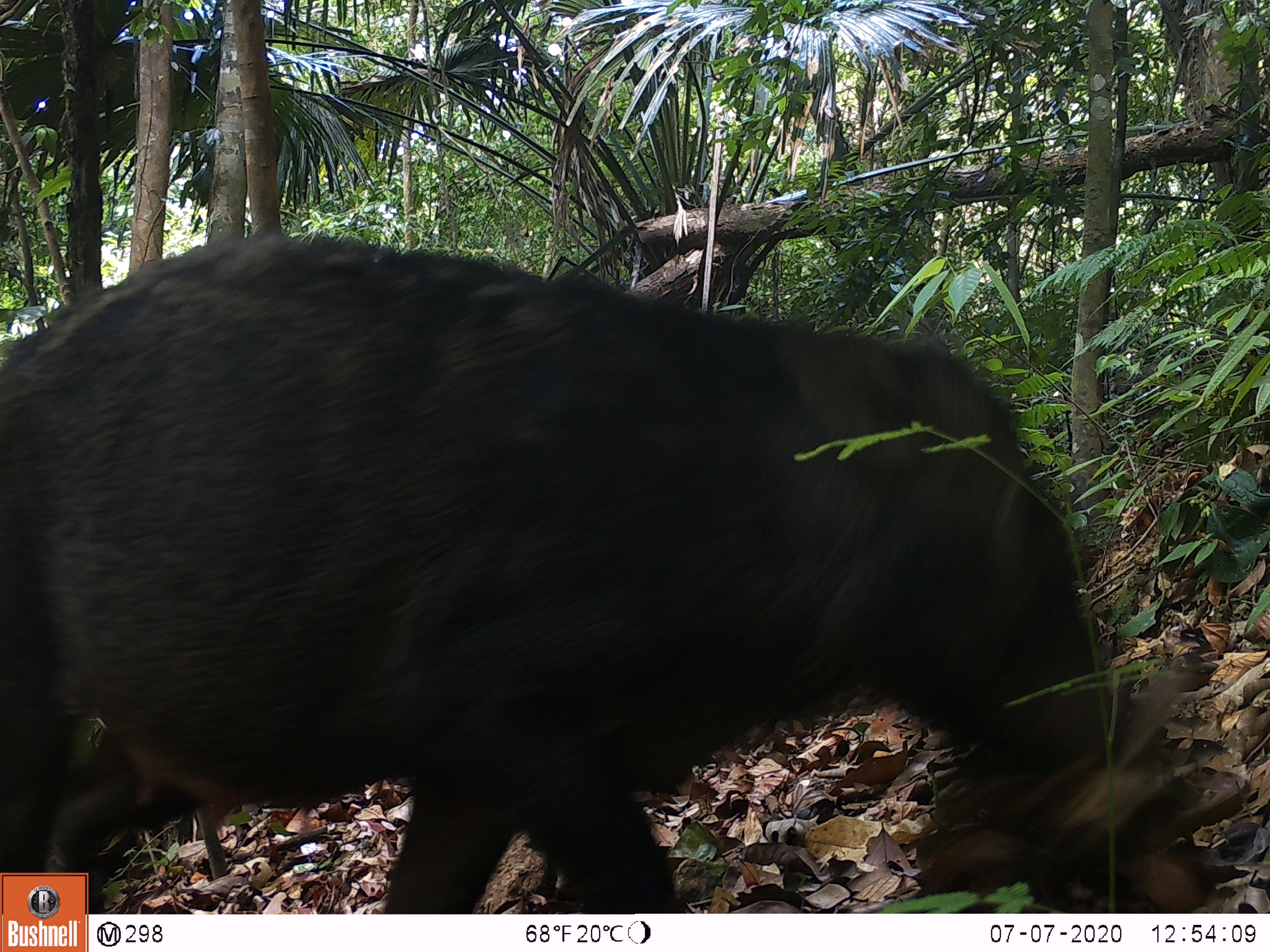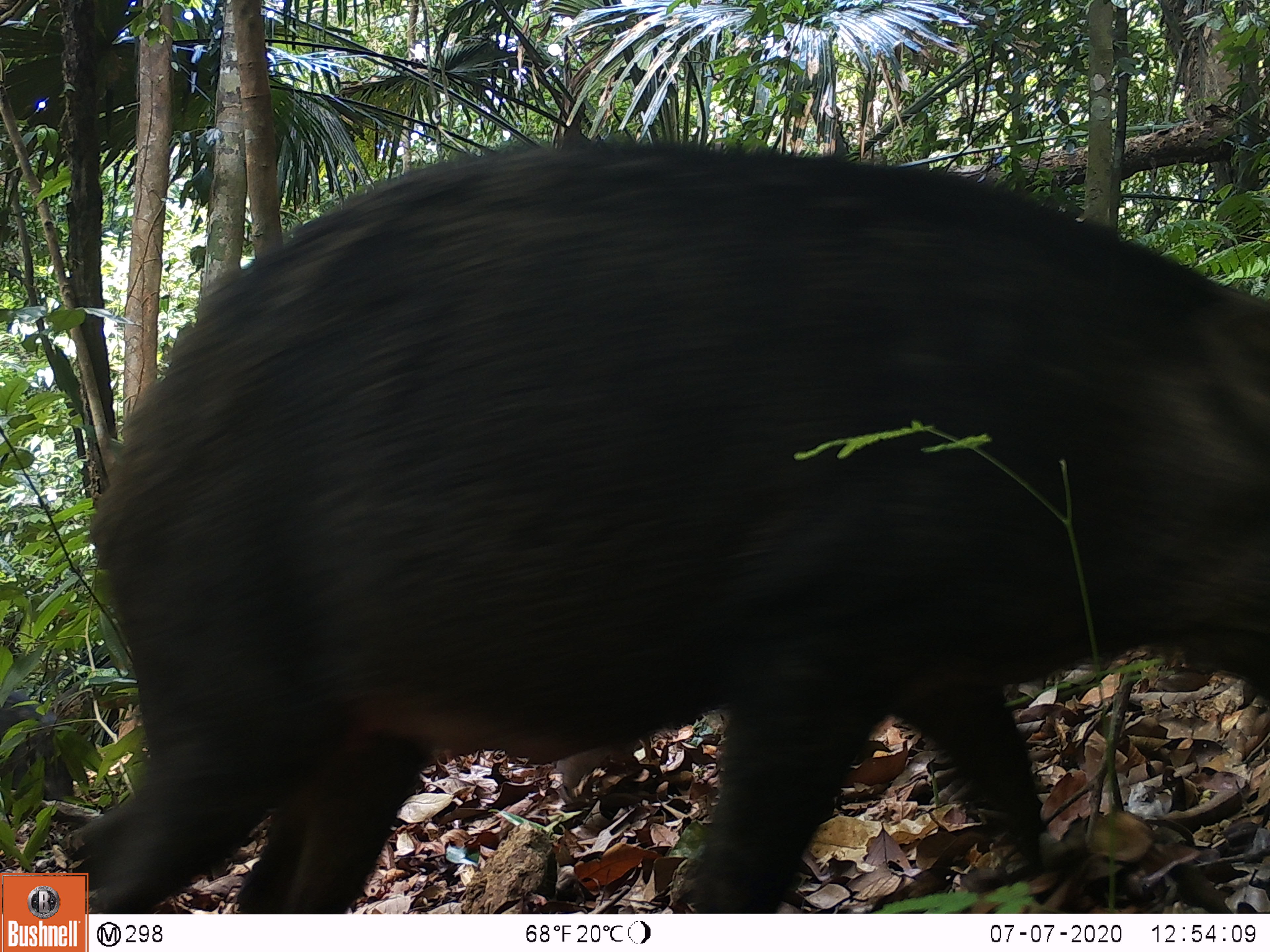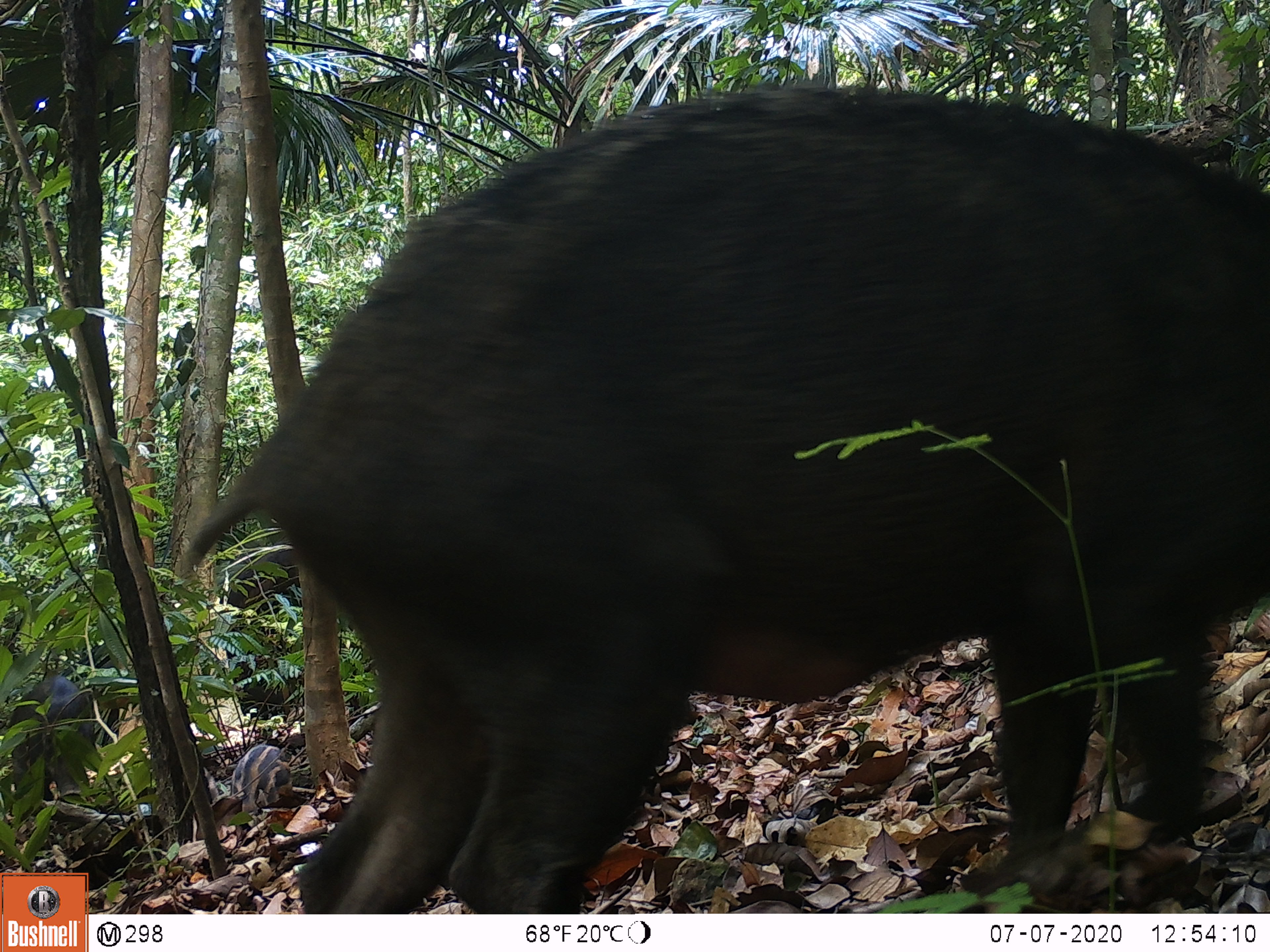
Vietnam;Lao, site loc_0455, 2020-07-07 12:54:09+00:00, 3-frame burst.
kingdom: Animalia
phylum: Chordata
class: Mammalia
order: Artiodactyla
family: Suidae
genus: Sus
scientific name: Sus scrofa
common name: eurasian wild pig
Eurasian wild pig (Sus scrofa). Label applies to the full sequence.